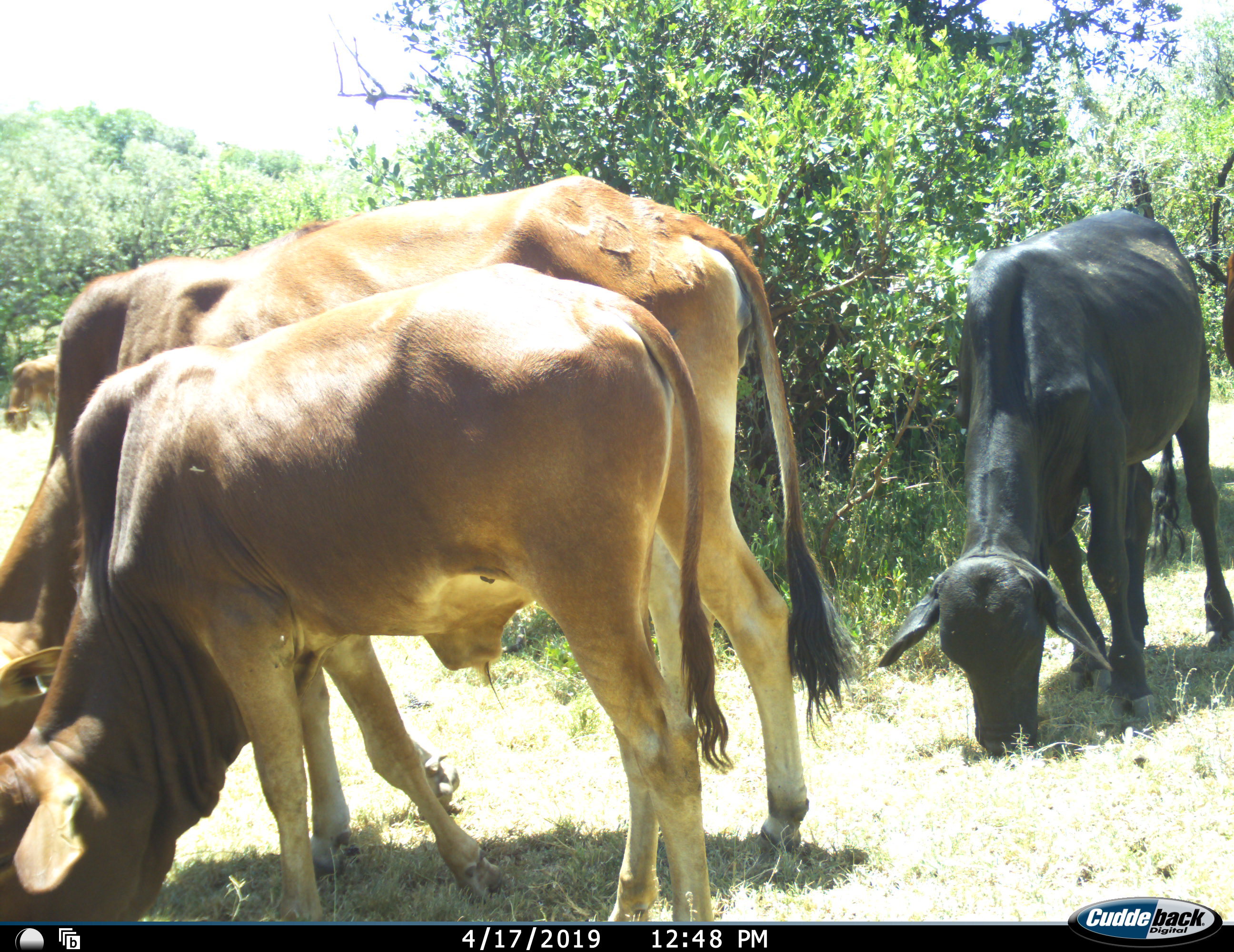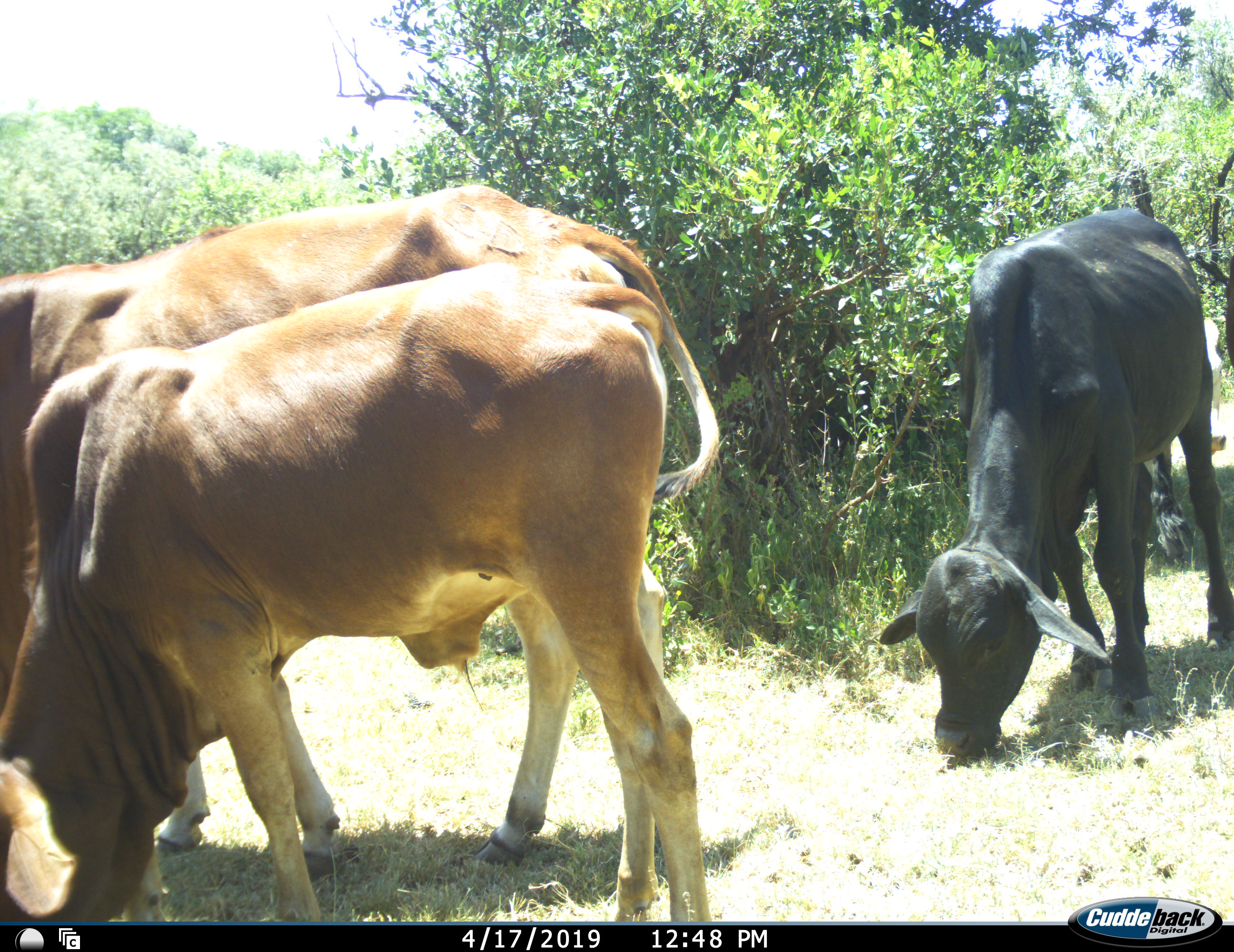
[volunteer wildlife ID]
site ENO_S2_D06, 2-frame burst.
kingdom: Animalia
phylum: Chordata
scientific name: Vertebrata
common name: domestic animal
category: domesticanimal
Domesticanimal (domestic animal) (Vertebrata), count 5. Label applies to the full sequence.